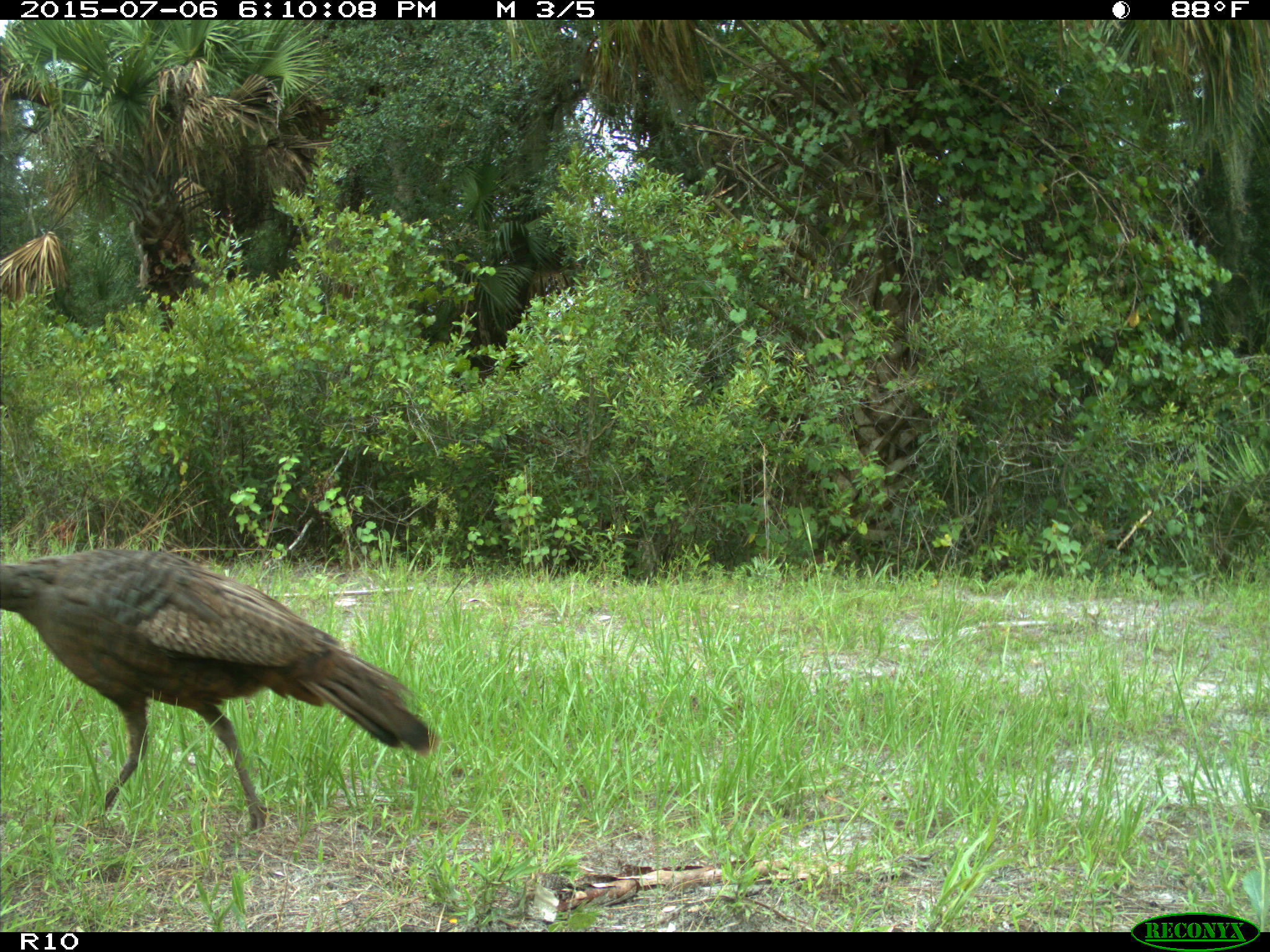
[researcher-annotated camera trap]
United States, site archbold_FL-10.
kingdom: Animalia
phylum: Chordata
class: Aves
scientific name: Aves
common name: birds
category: unidentified bird